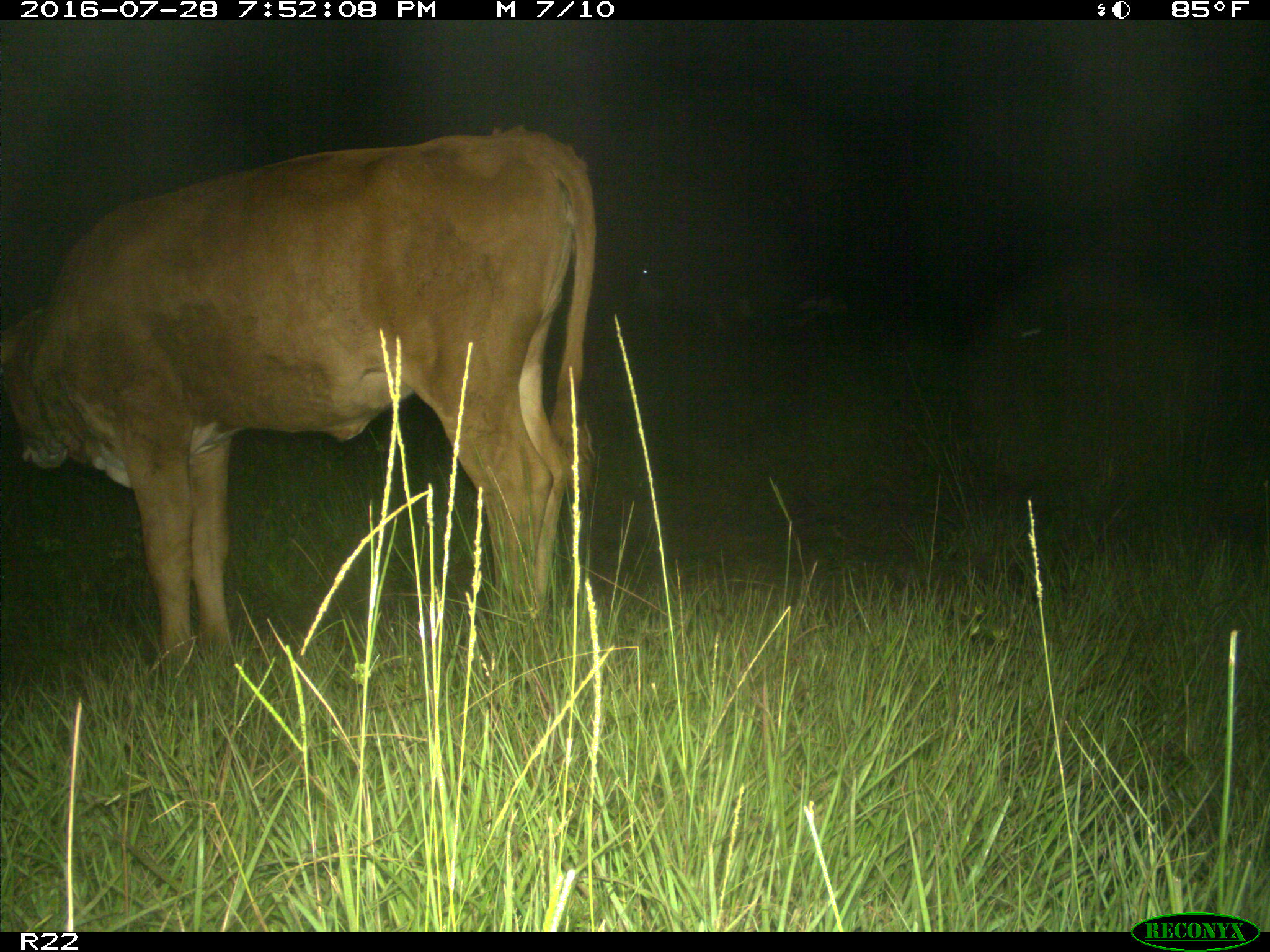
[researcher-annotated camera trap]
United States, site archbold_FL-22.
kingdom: Animalia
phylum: Chordata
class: Mammalia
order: Artiodactyla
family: Bovidae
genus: Bos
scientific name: Bos taurus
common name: domestic cow